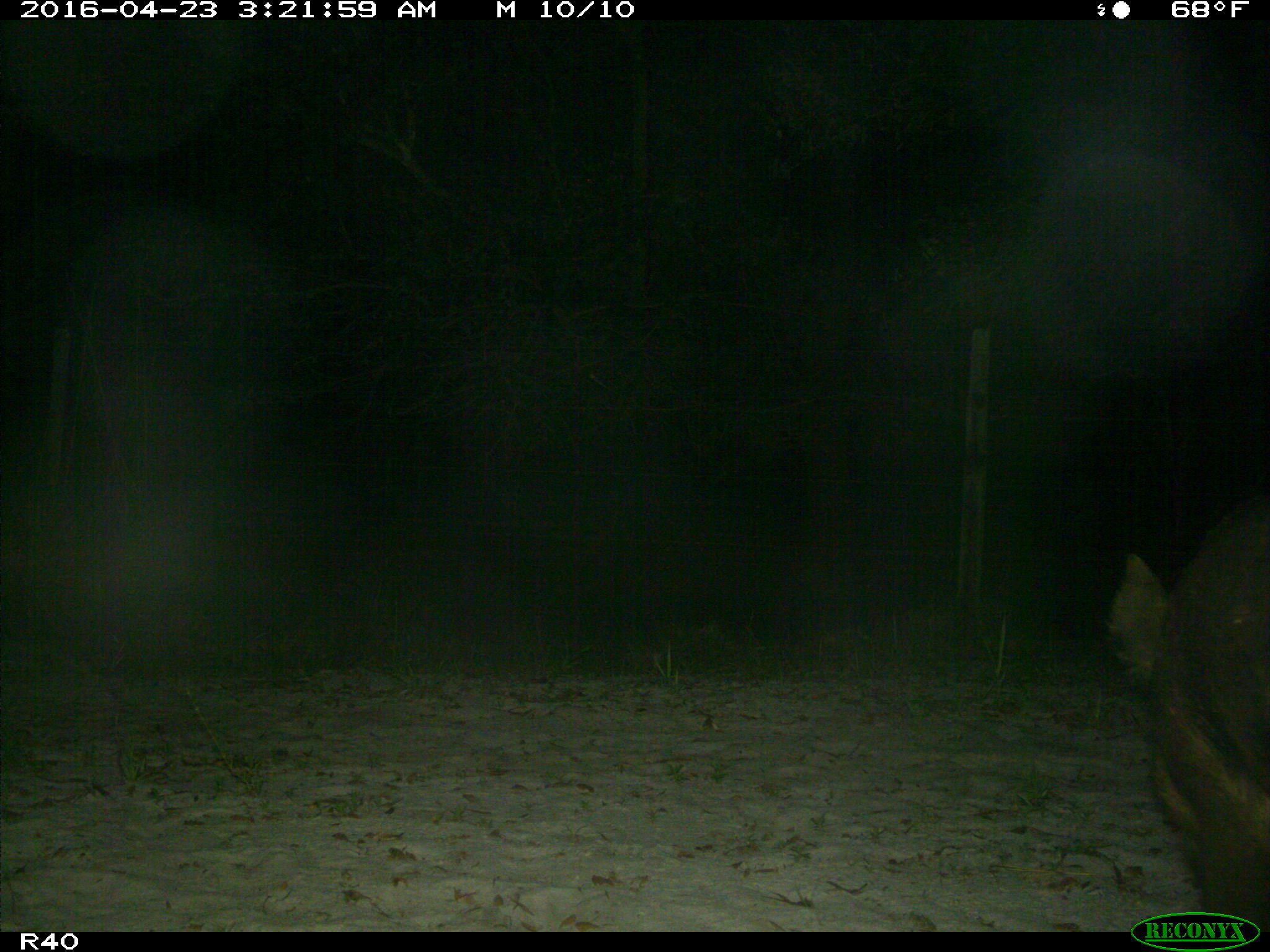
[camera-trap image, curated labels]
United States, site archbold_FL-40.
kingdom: Animalia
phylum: Chordata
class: Mammalia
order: Artiodactyla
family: Suidae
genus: Sus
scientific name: Sus scrofa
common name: wild boar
Sus scrofa (wild boar).